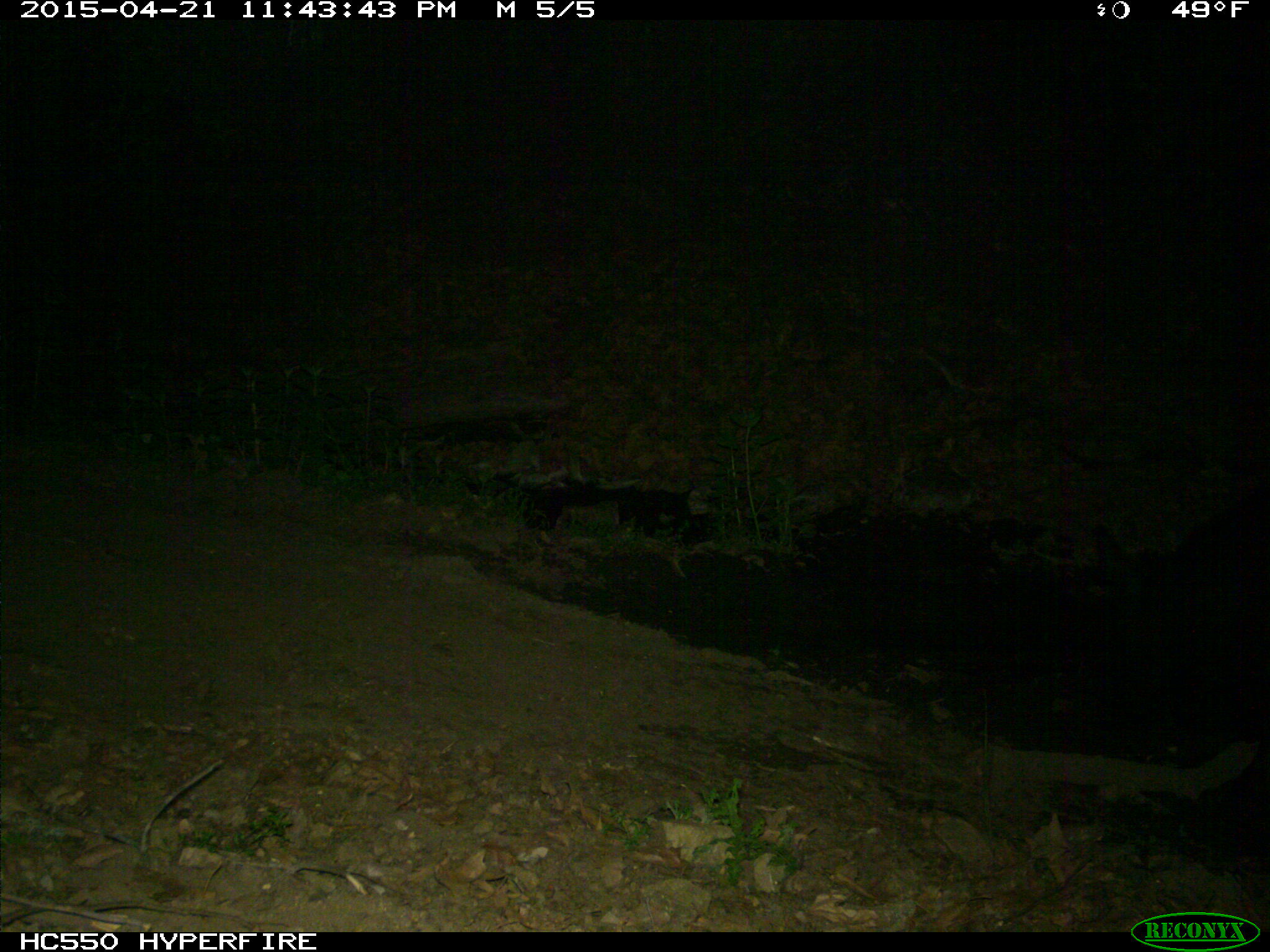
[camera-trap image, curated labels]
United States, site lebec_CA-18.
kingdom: Animalia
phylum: Chordata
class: Mammalia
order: Artiodactyla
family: Bovidae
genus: Bos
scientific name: Bos taurus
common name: domestic cow